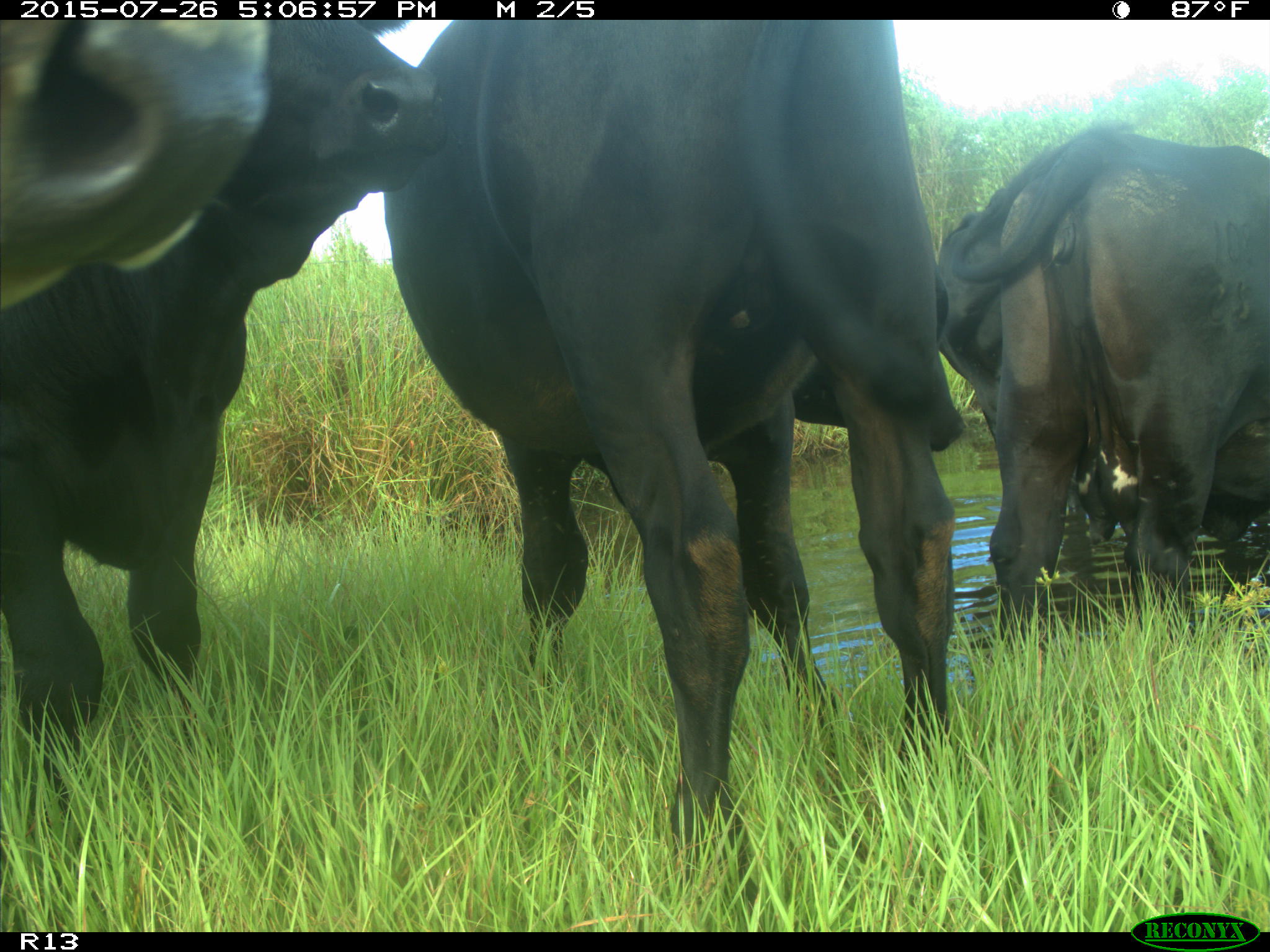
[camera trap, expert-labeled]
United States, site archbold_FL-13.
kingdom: Animalia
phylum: Chordata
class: Mammalia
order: Artiodactyla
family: Bovidae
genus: Bos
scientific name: Bos taurus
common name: domestic cow